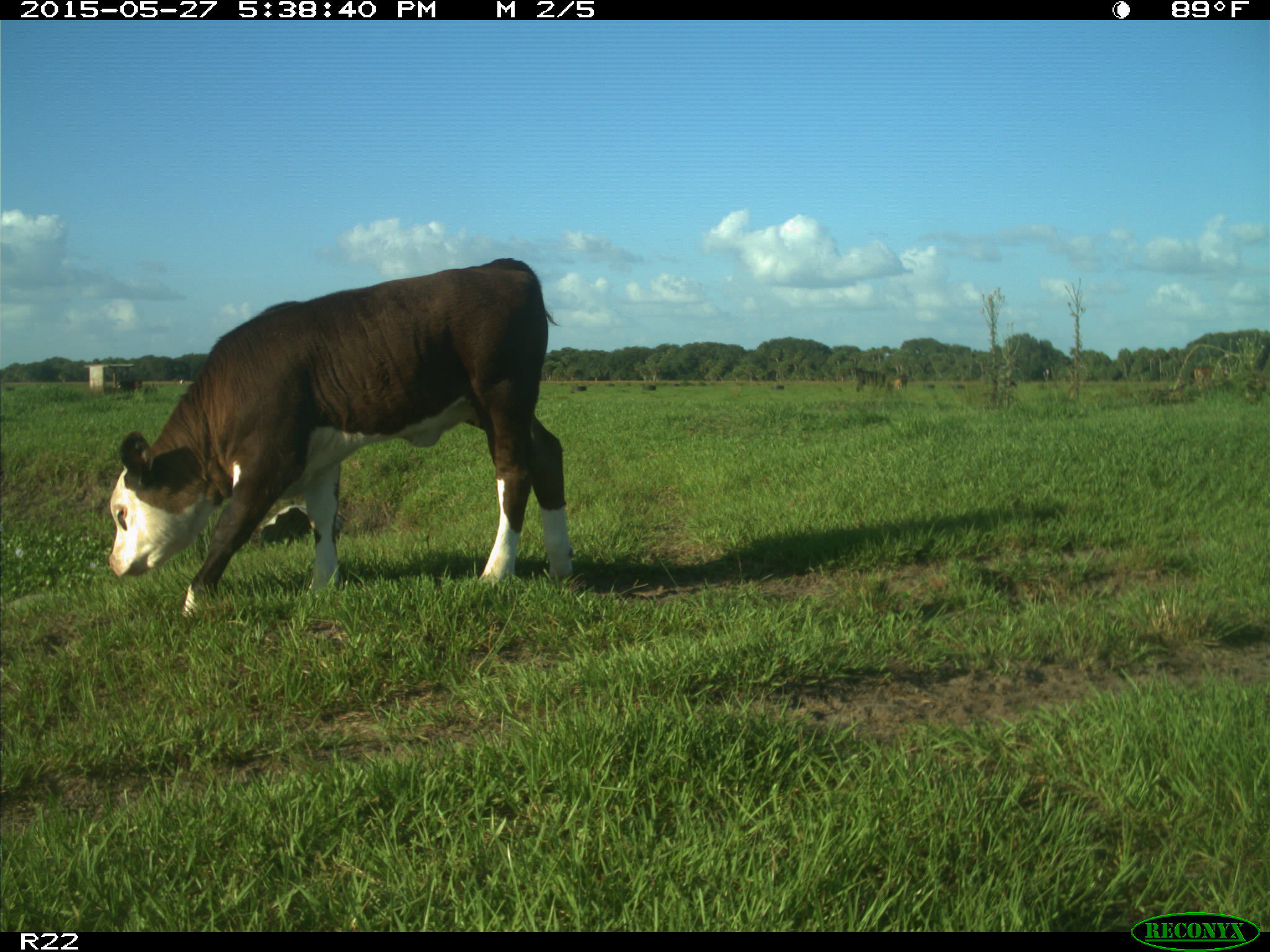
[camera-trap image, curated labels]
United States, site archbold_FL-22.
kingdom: Animalia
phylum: Chordata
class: Mammalia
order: Artiodactyla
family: Bovidae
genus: Bos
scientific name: Bos taurus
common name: domestic cow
Bos taurus (domestic cow).